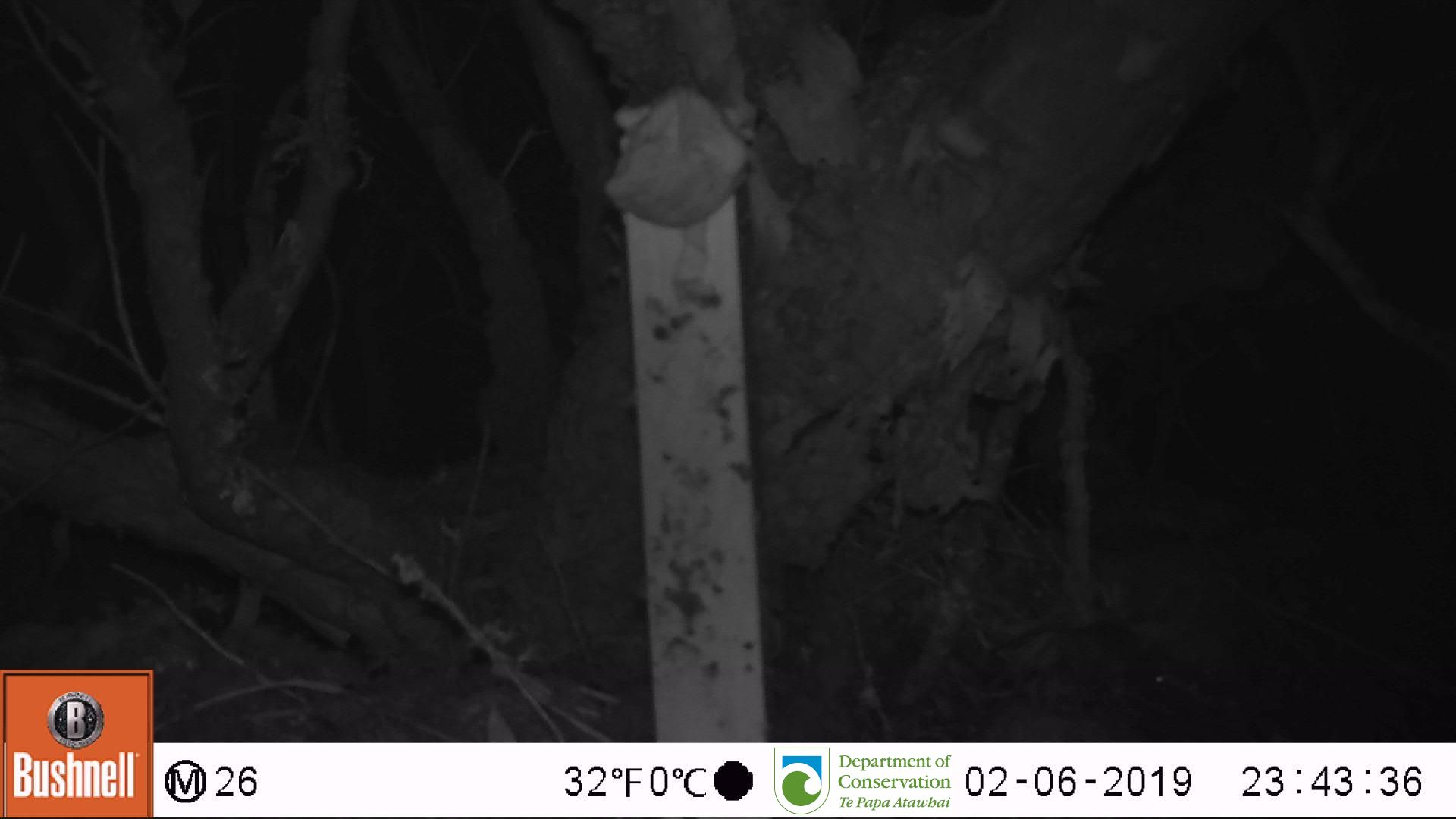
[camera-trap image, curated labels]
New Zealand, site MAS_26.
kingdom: Animalia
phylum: Chordata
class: Mammalia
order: Rodentia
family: Muridae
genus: Mus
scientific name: Mus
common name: mouse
Mouse (Mus).